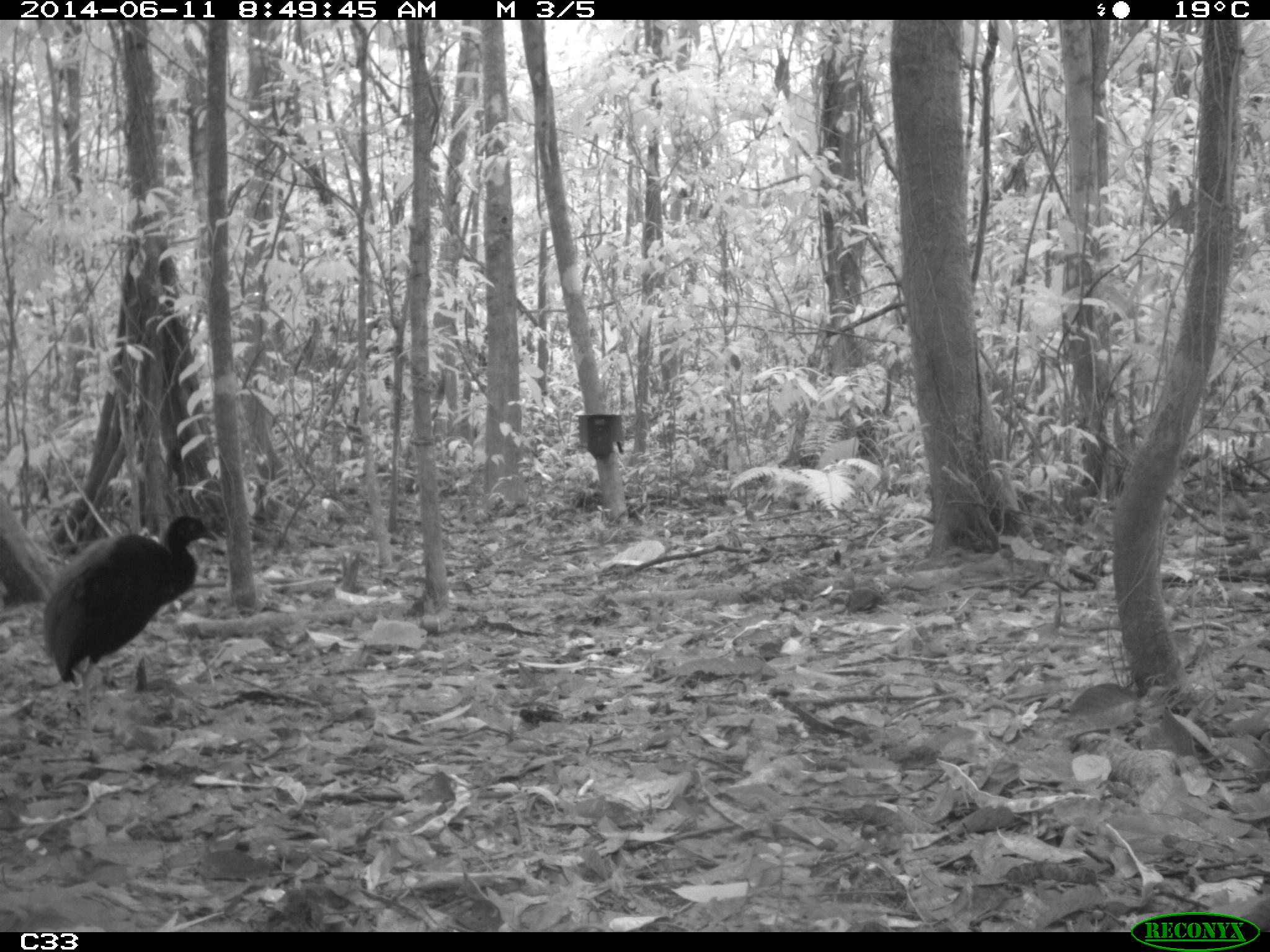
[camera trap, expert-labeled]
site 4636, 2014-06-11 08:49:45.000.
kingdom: Animalia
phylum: Chordata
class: Aves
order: Gruiformes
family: Psophiidae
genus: Psophia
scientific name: Psophia crepitans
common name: gray-winged trumpeter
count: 3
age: adult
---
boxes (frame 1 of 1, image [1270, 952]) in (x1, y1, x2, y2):
psophia crepitans: (36, 511, 222, 710); (832, 584, 891, 618)